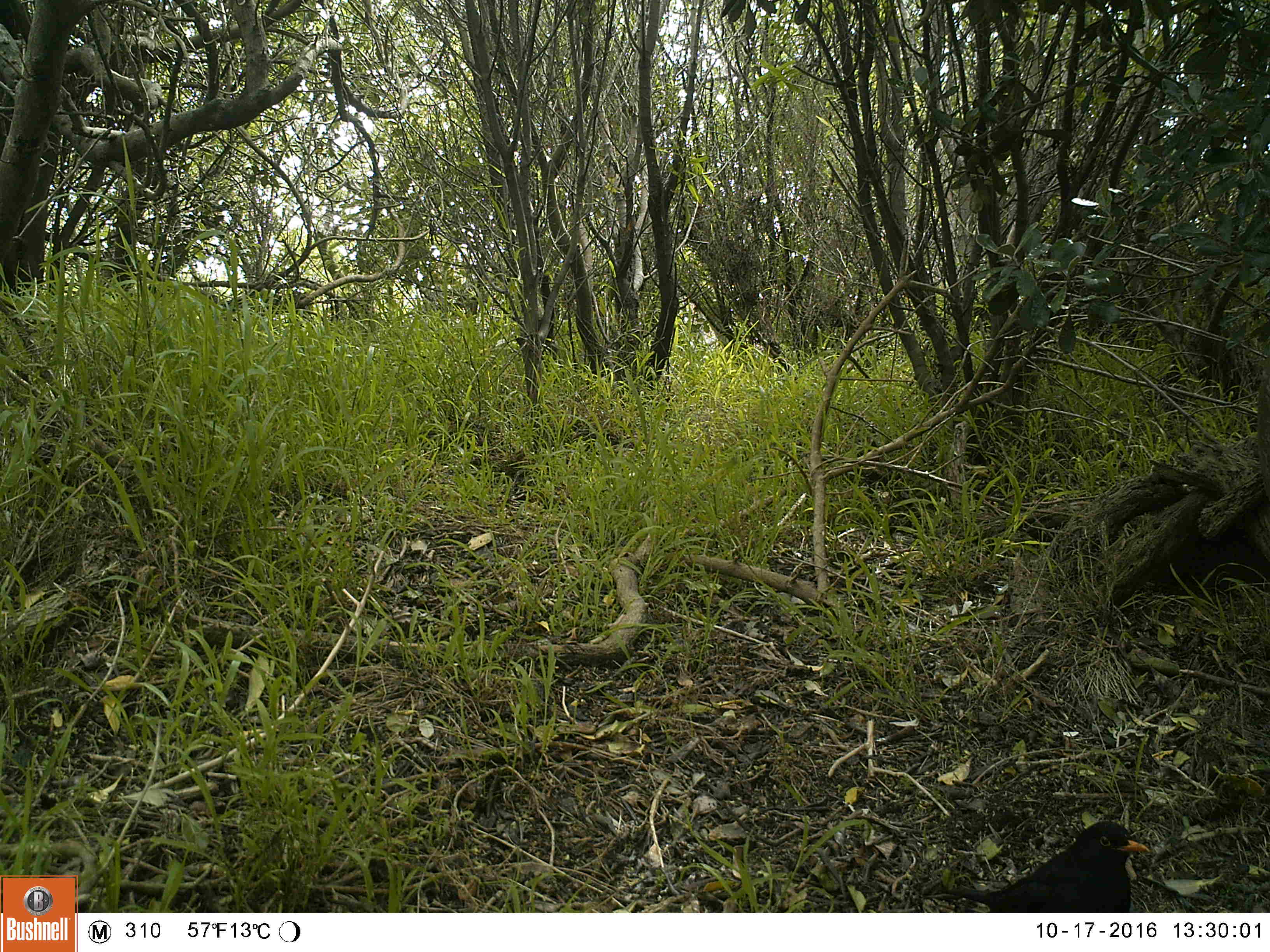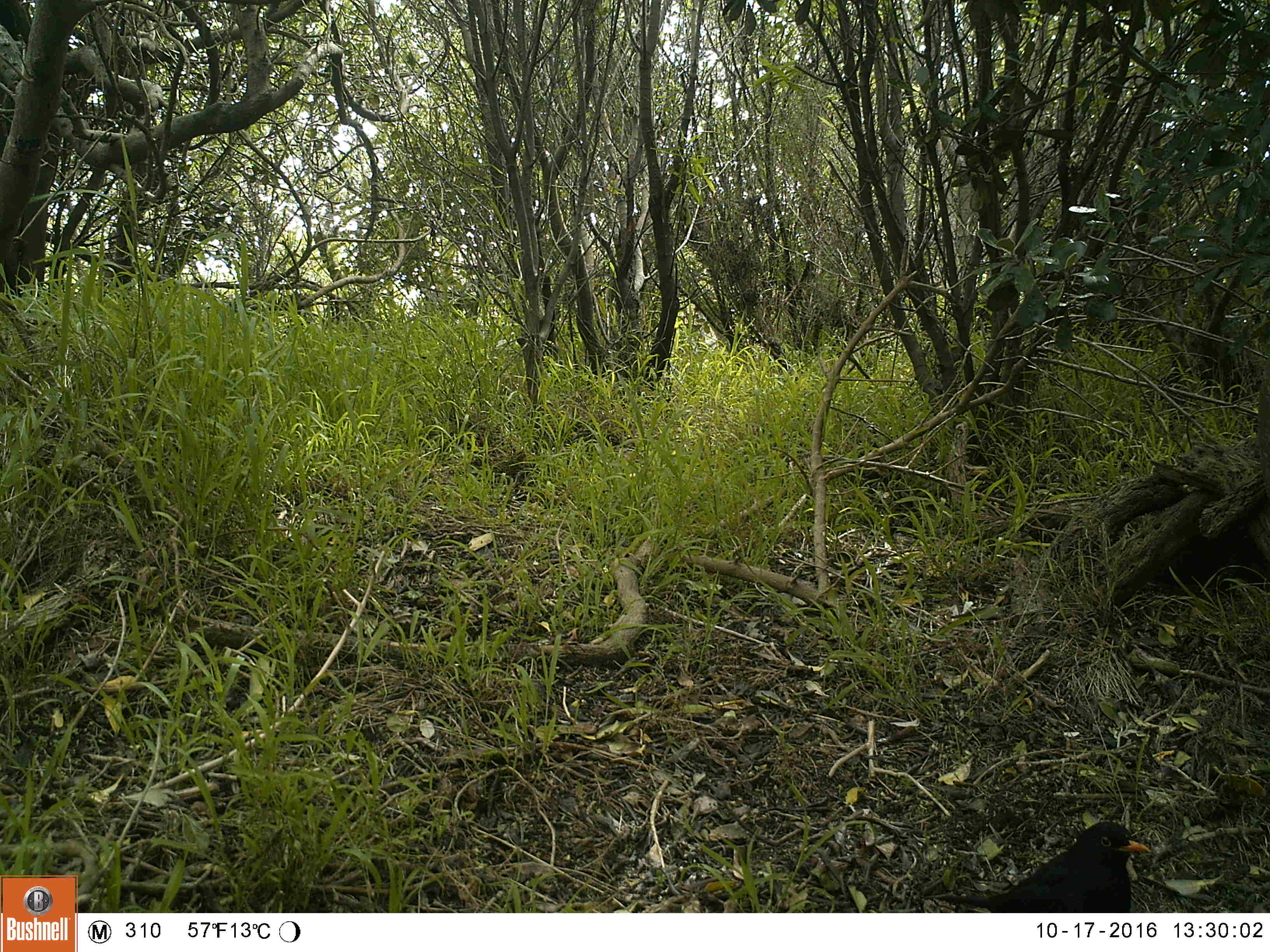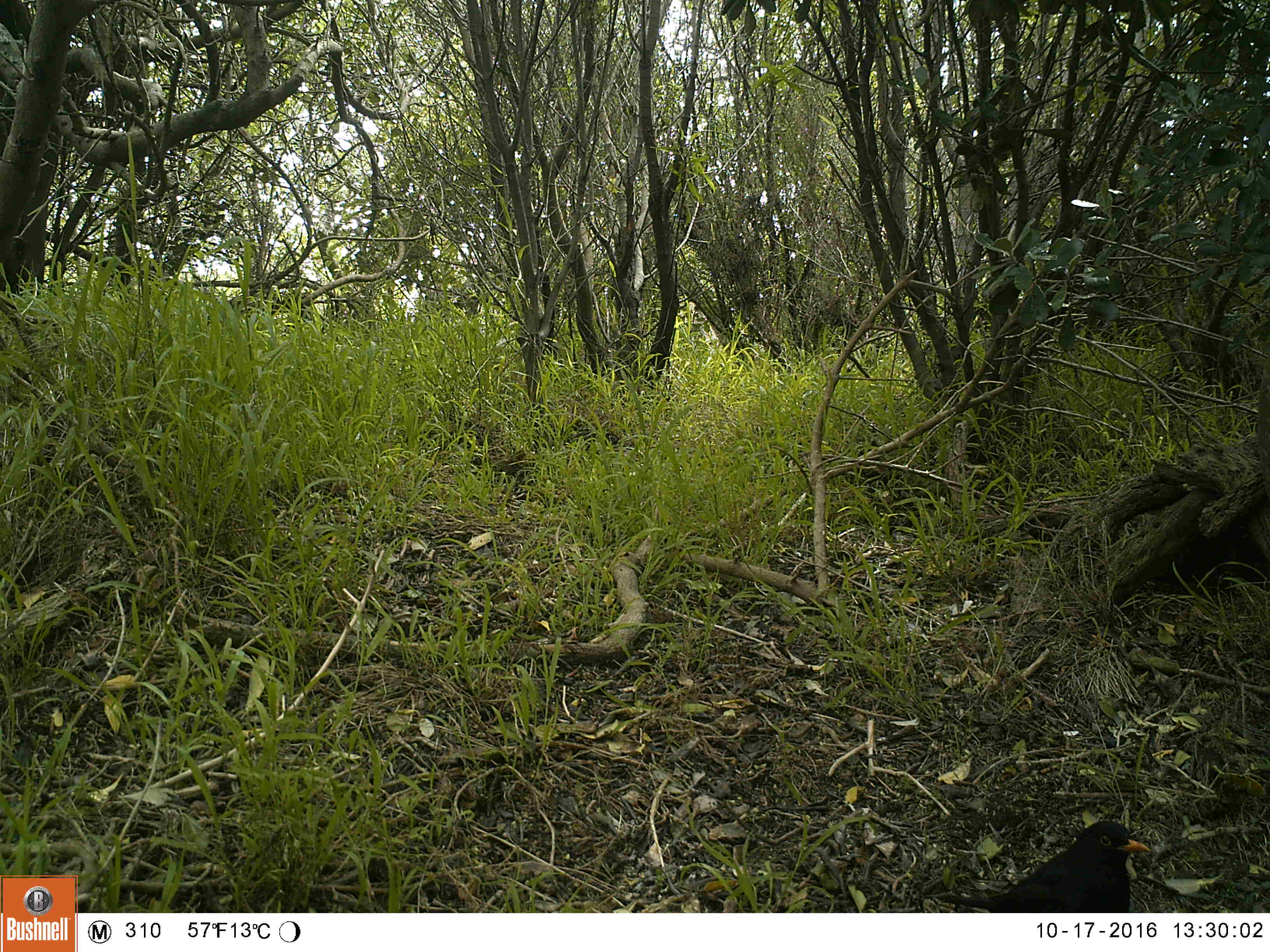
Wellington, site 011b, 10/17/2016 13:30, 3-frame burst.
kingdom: Animalia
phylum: Chordata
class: Aves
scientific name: Aves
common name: bird